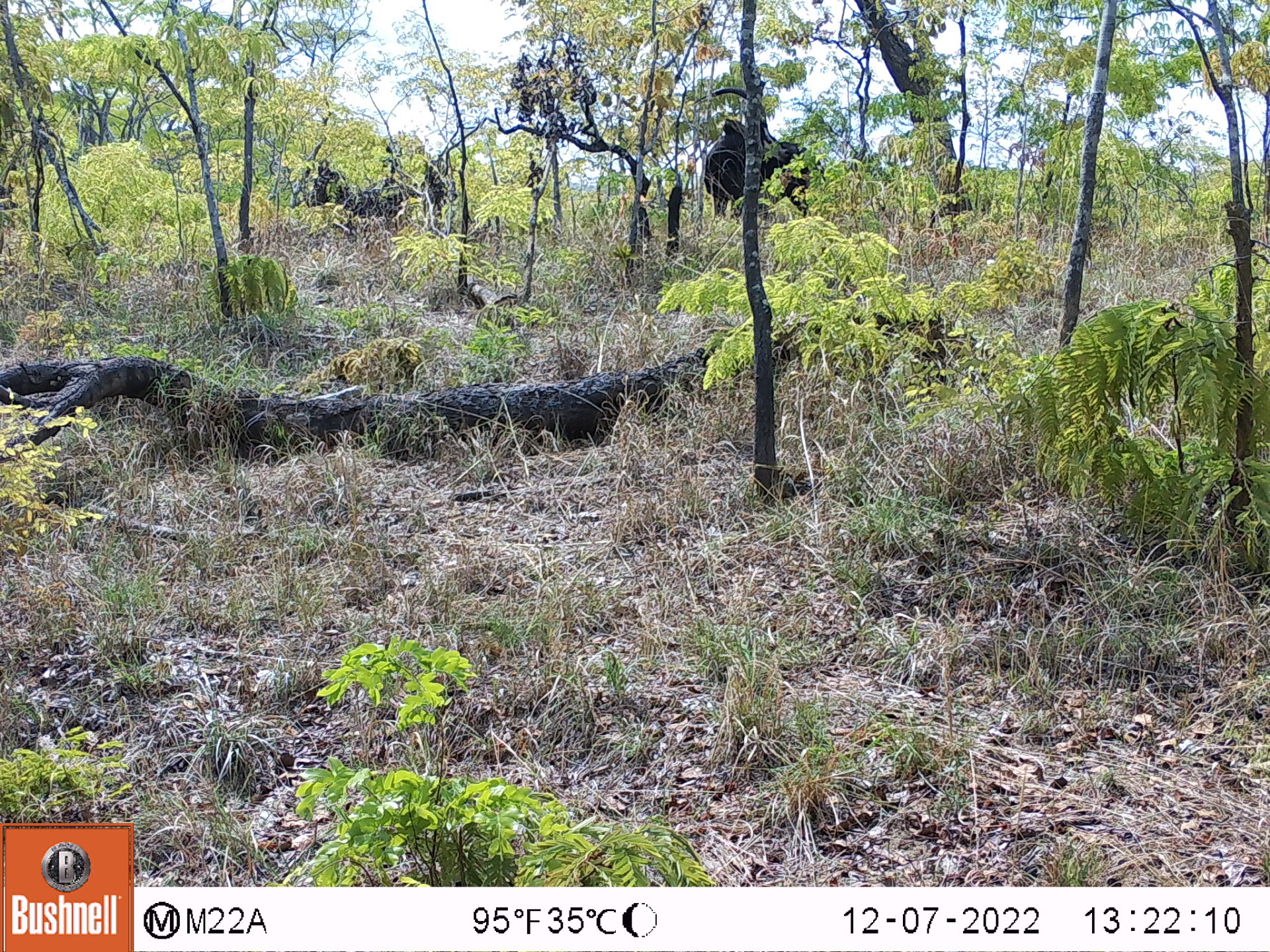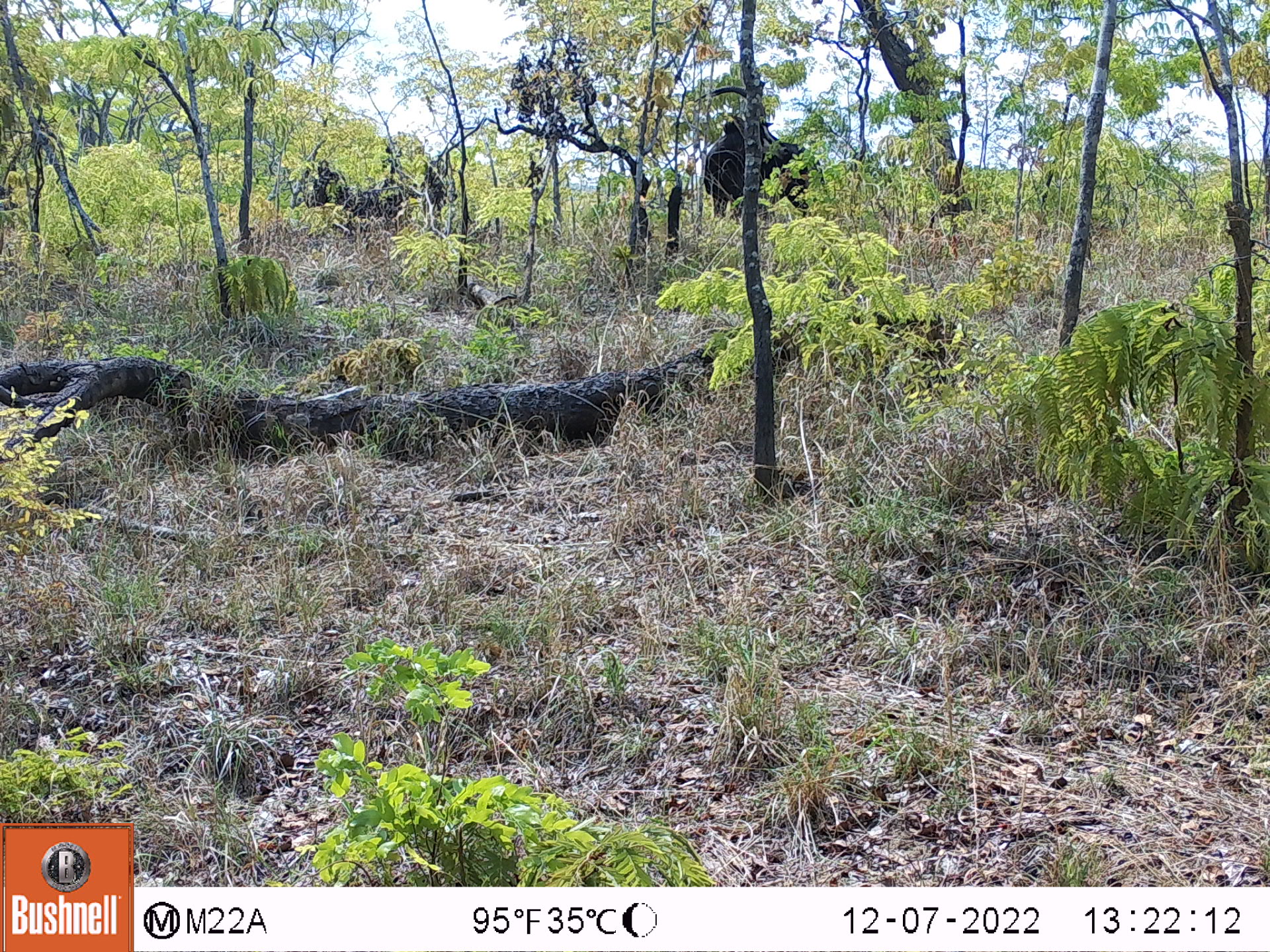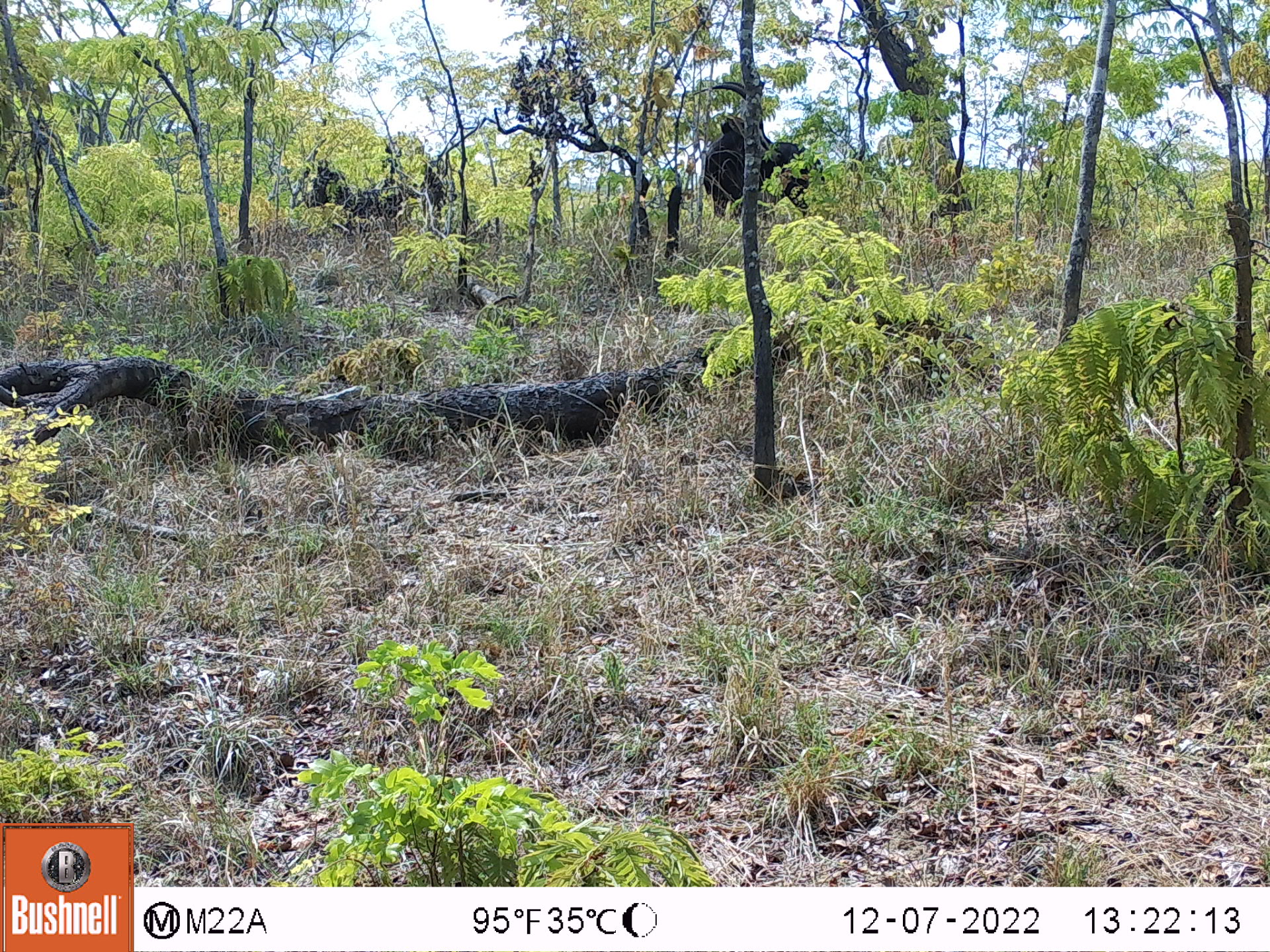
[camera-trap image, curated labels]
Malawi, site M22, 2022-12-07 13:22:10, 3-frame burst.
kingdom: Animalia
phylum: Chordata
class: Mammalia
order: Artiodactyla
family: Bovidae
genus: Hippotragus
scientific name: Hippotragus niger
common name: sable antelope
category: sable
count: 1